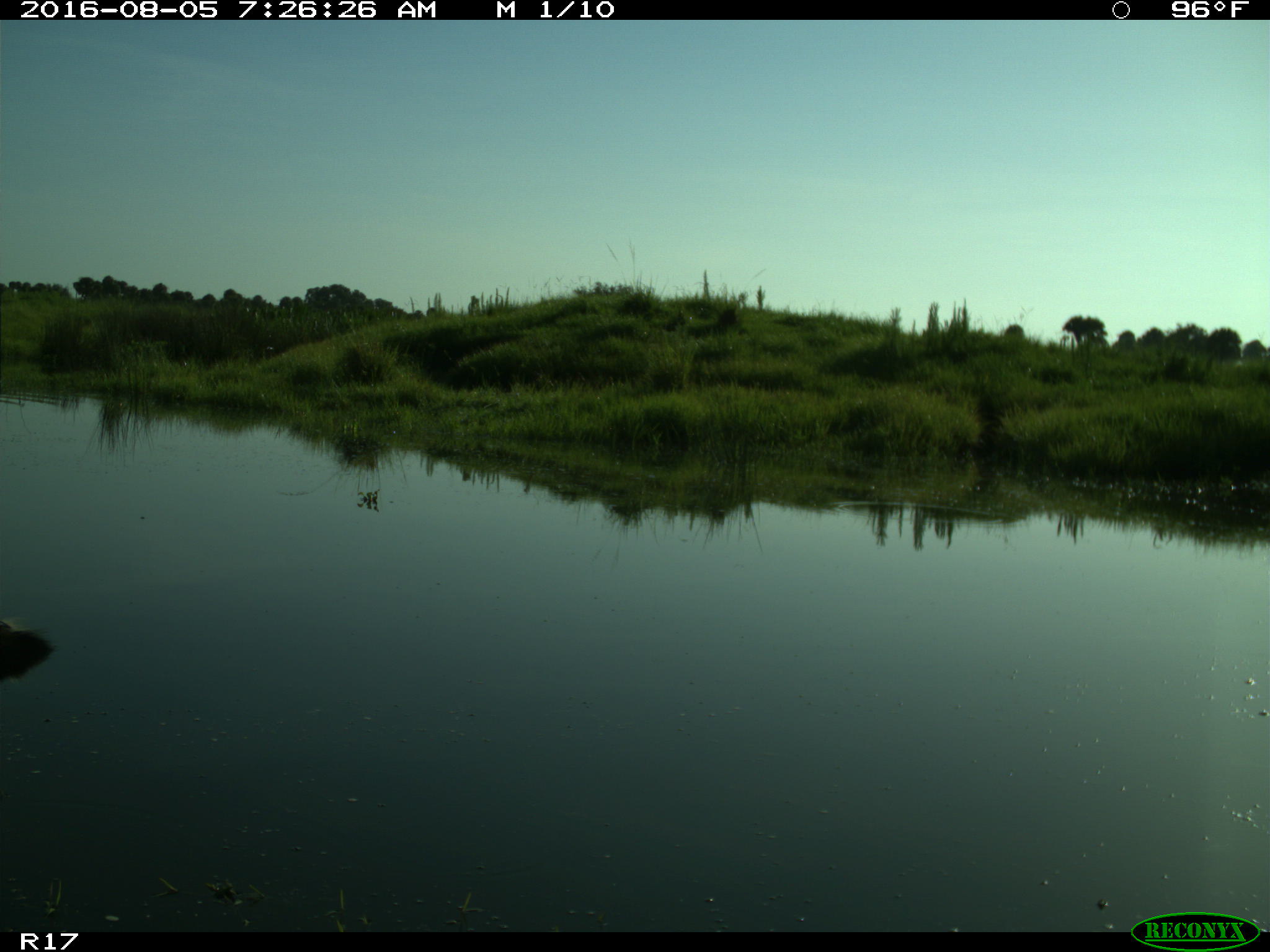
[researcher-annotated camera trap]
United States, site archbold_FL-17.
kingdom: Animalia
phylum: Chordata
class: Mammalia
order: Artiodactyla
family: Bovidae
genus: Bos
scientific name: Bos taurus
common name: domestic cow